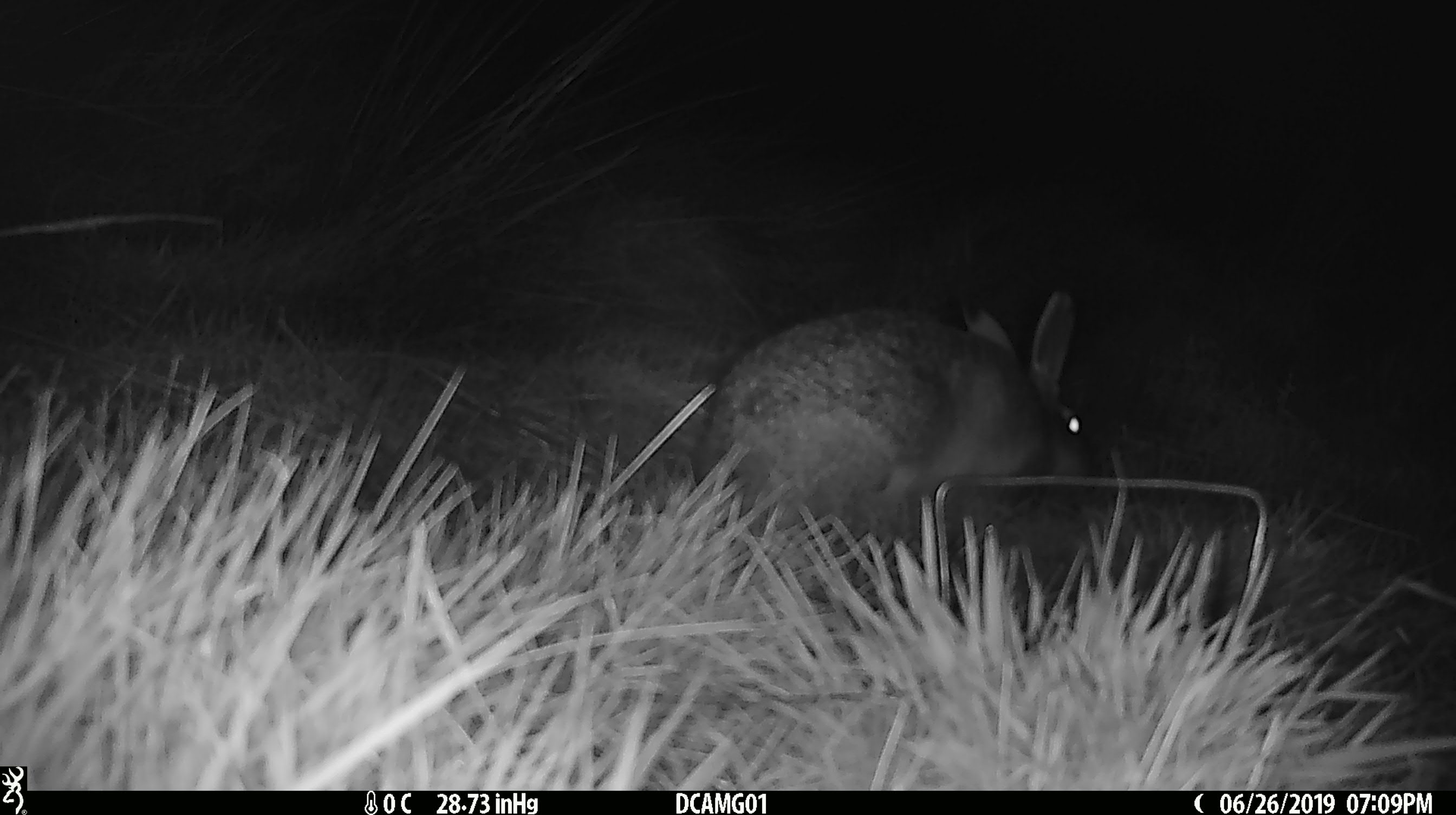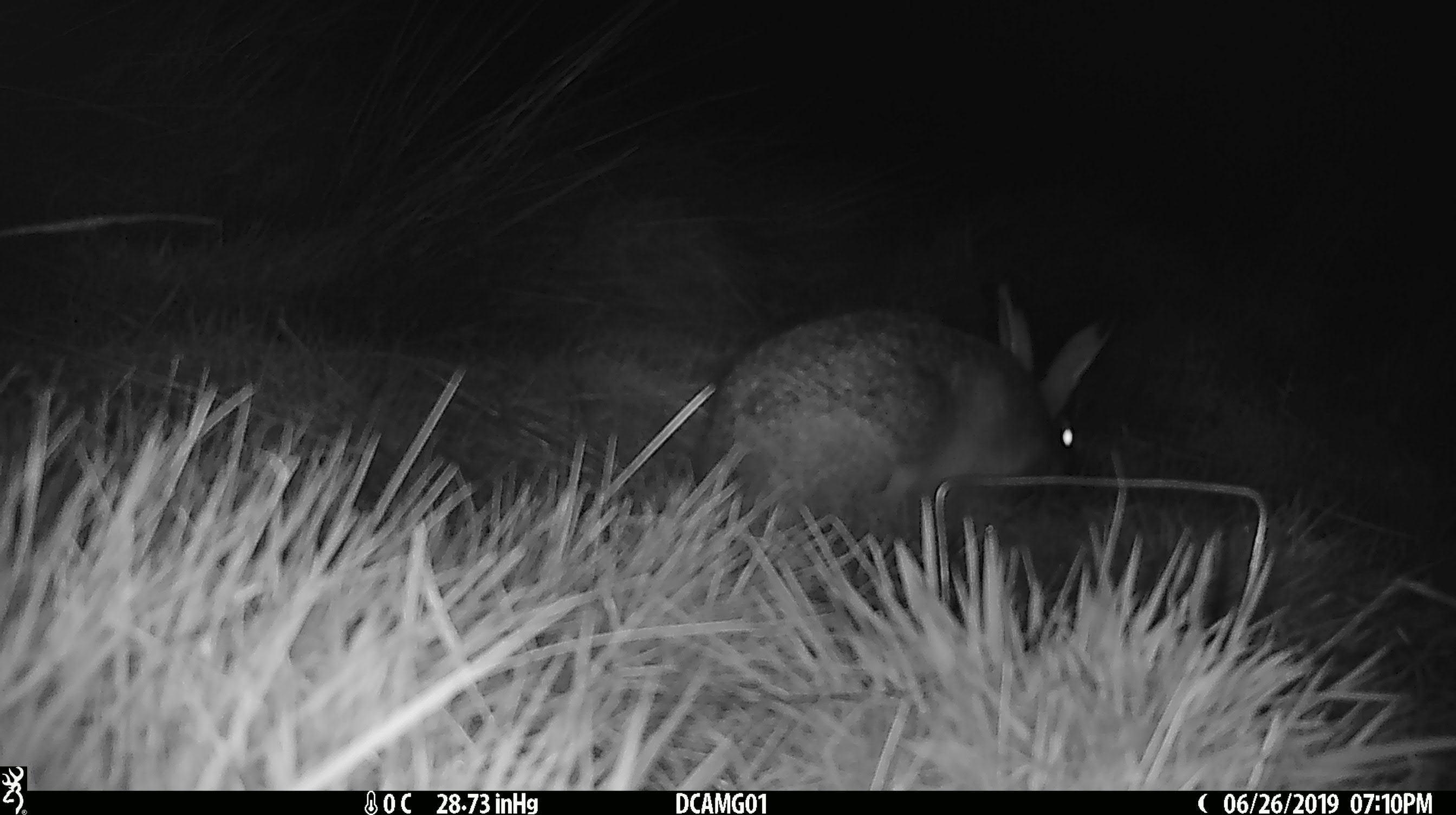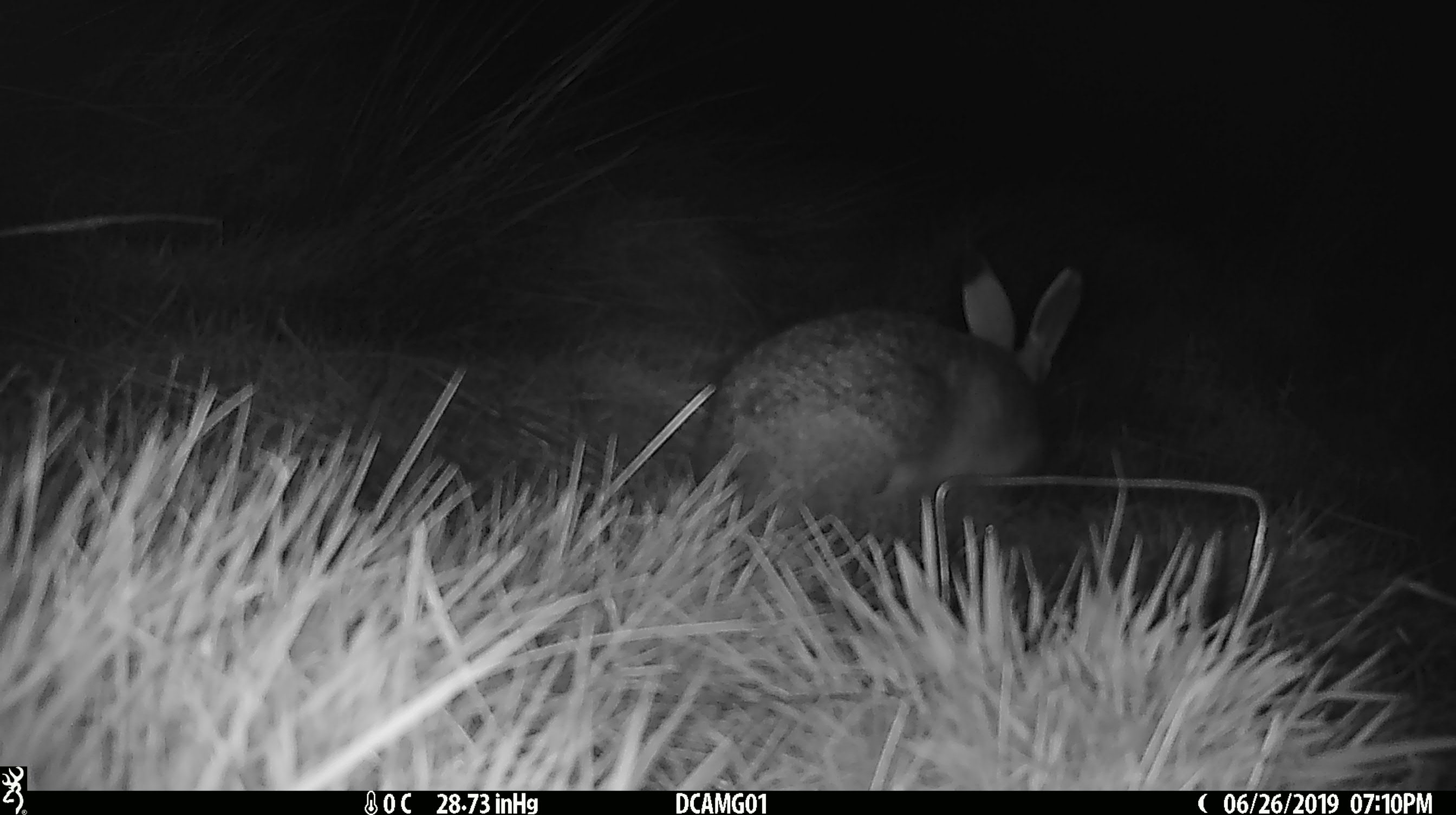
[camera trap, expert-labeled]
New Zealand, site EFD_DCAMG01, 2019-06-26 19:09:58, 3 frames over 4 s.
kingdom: Animalia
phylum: Chordata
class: Mammalia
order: Lagomorpha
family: Leporidae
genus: Lepus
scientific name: Lepus europaeus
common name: brown hare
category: hare